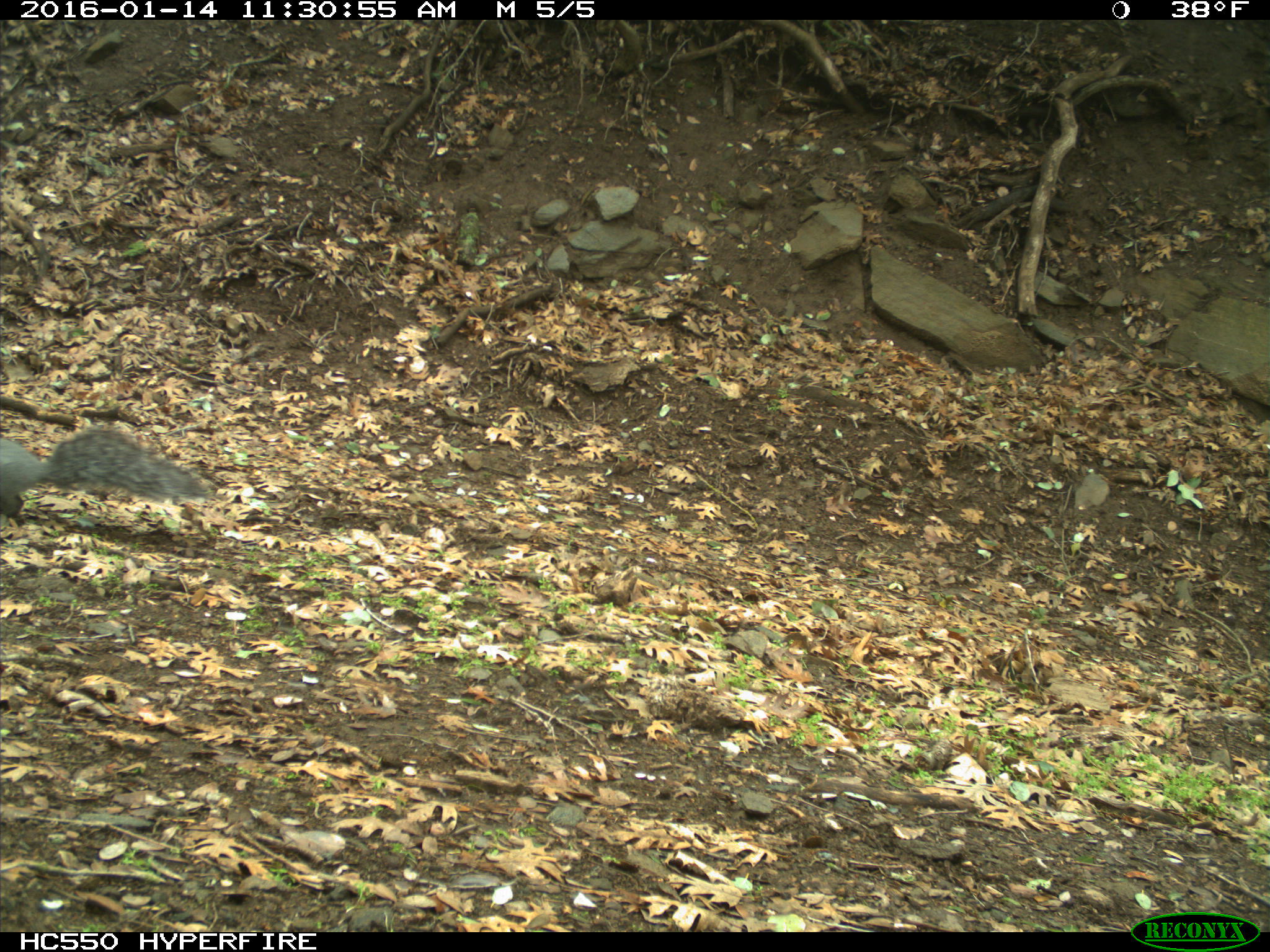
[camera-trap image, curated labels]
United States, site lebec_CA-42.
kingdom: Animalia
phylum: Chordata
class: Mammalia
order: Rodentia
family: Sciuridae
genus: Sciurus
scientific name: Sciurus carolinensis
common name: eastern gray squirrel